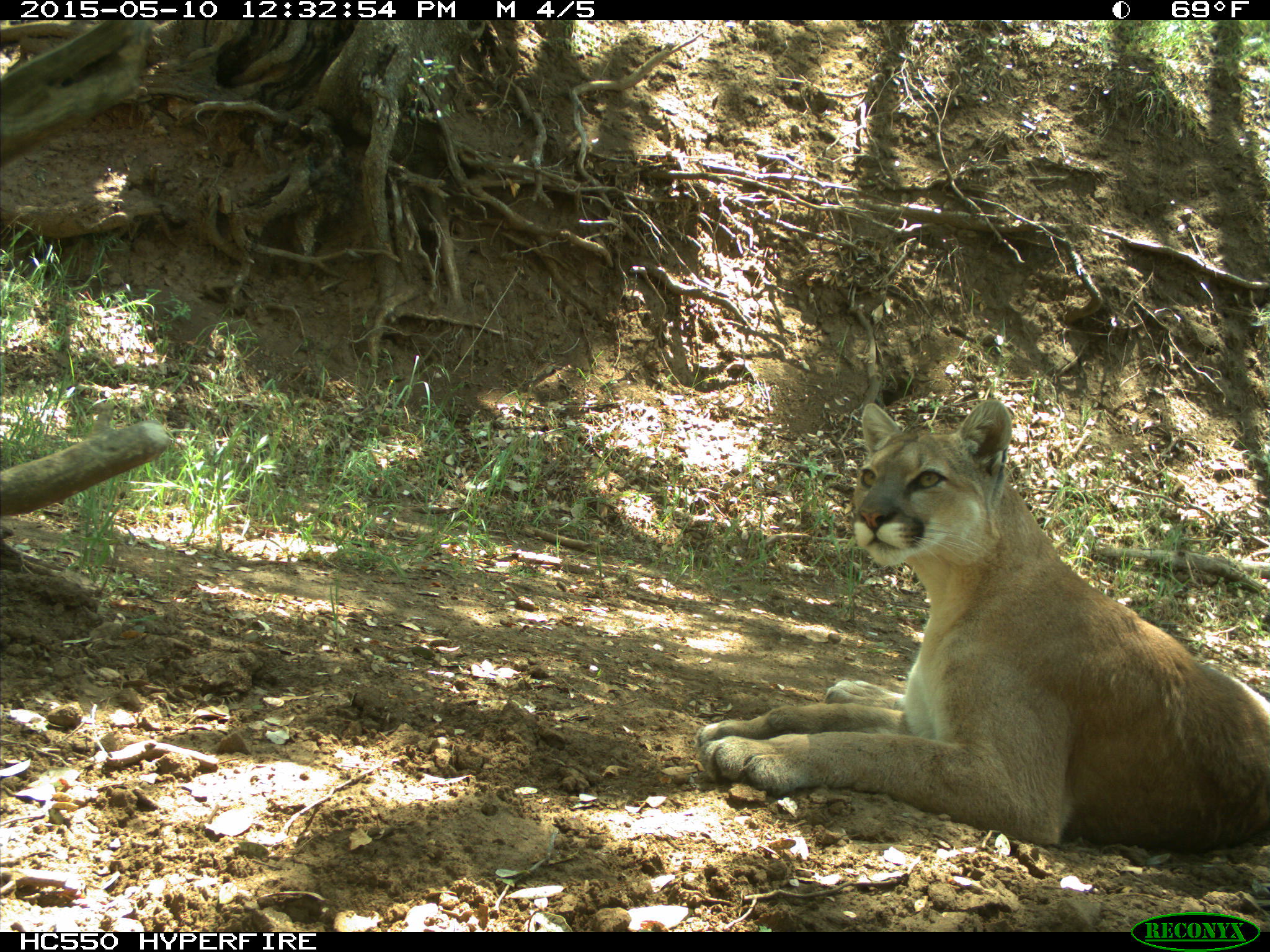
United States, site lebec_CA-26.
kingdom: Animalia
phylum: Chordata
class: Mammalia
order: Carnivora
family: Felidae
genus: Puma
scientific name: Puma concolor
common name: mountain lion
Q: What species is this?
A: Puma concolor (mountain lion).